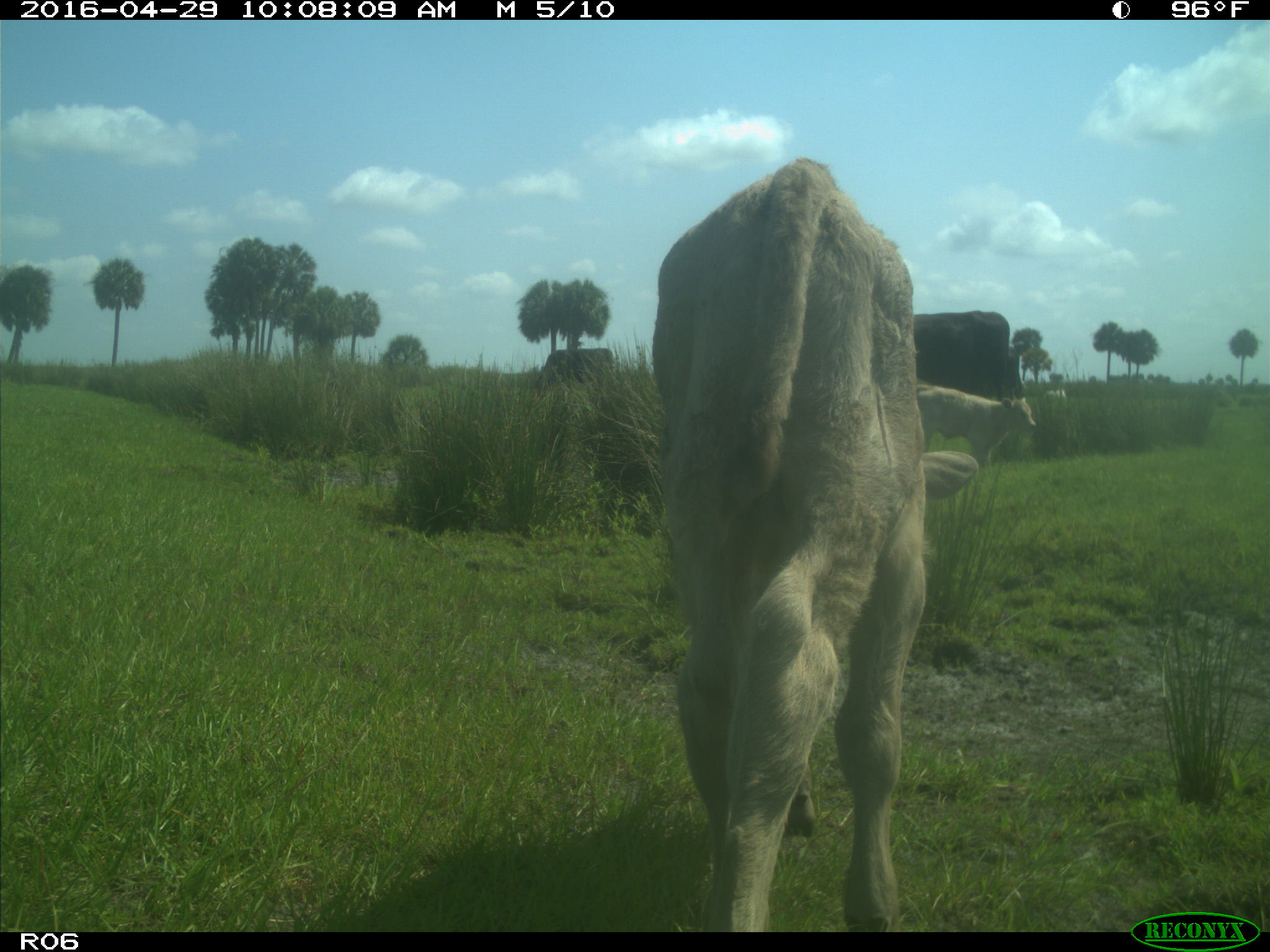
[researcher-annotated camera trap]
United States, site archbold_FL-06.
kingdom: Animalia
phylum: Chordata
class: Mammalia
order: Artiodactyla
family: Bovidae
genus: Bos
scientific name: Bos taurus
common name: domestic cow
Bos taurus (domestic cow).